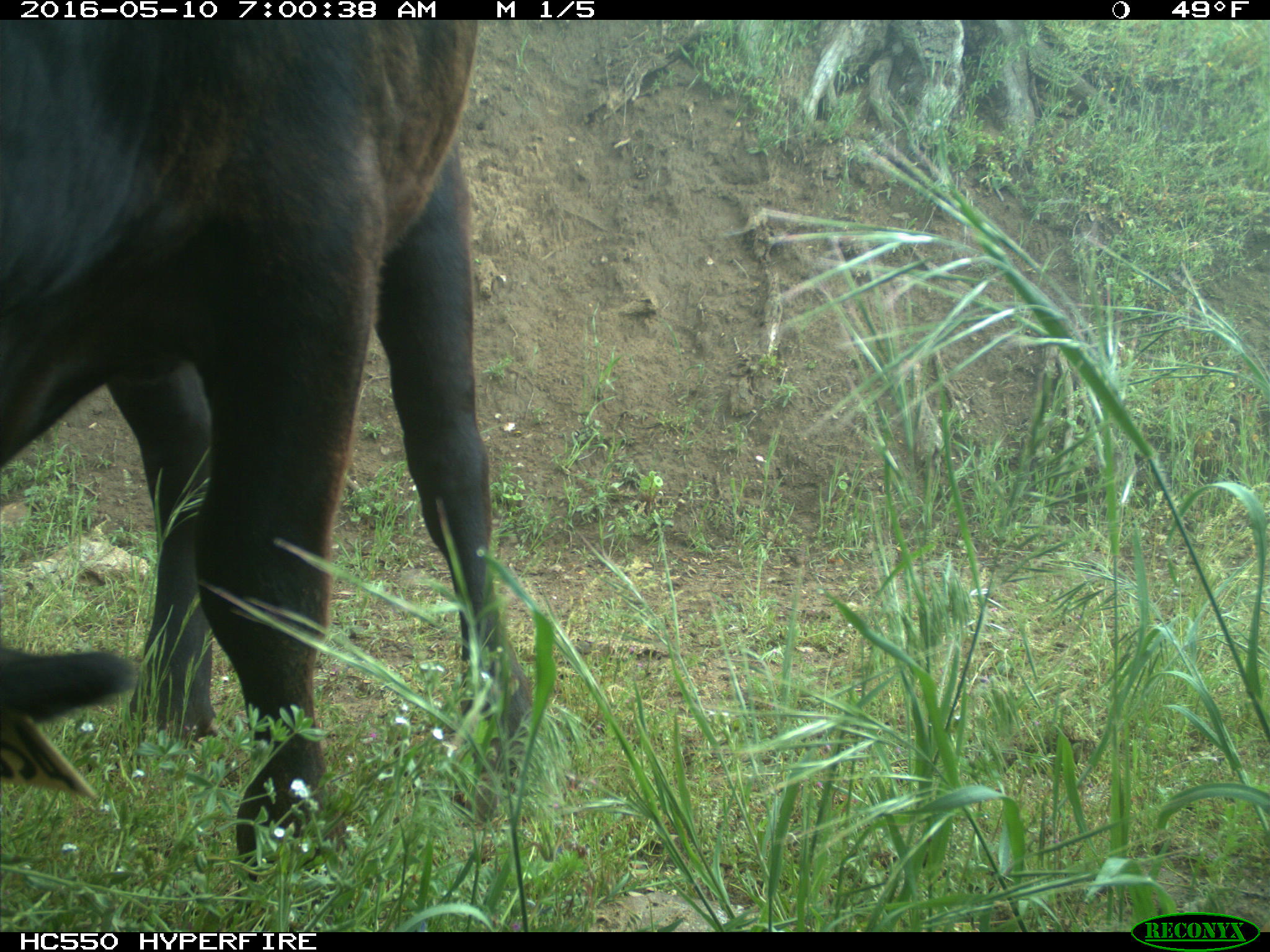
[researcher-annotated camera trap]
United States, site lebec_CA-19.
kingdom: Animalia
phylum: Chordata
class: Mammalia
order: Artiodactyla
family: Bovidae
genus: Bos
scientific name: Bos taurus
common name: domestic cow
Bos taurus (domestic cow).